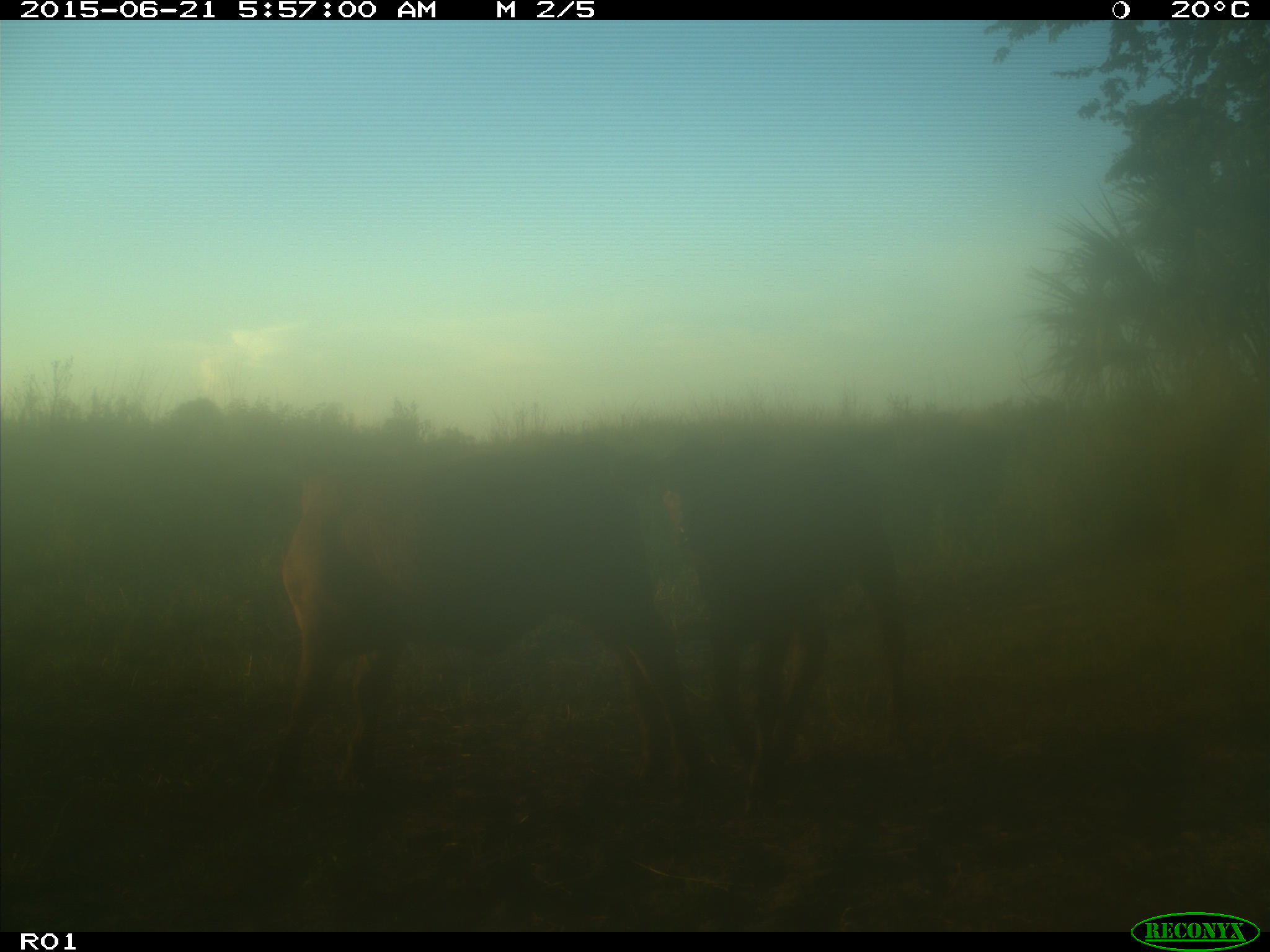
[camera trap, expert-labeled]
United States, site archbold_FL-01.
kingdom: Animalia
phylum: Chordata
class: Mammalia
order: Artiodactyla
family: Bovidae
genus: Bos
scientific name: Bos taurus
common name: domestic cow